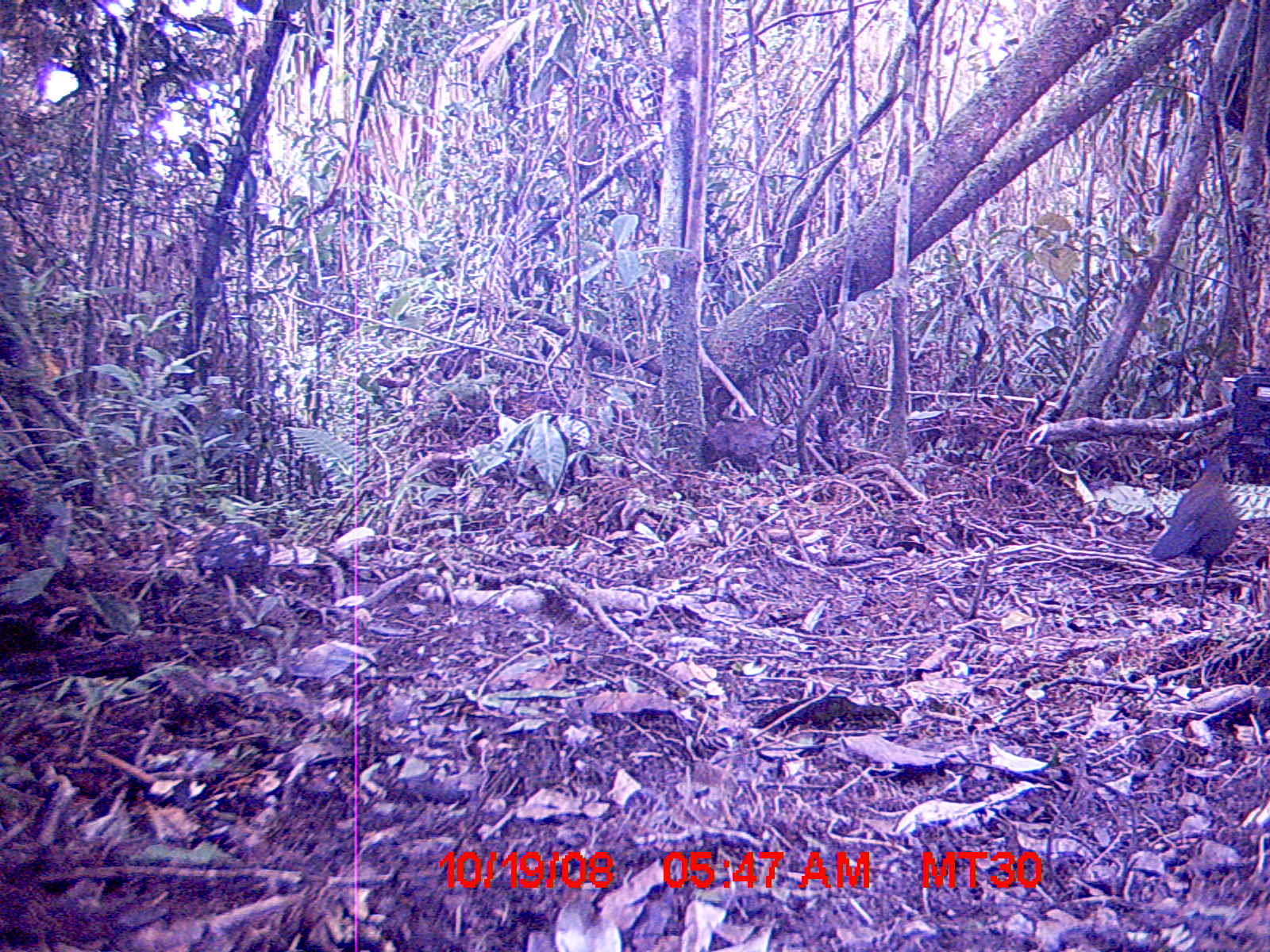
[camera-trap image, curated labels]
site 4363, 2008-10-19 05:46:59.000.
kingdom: Animalia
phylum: Chordata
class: Aves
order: Cuculiformes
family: Cuculidae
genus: Coua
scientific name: Coua serriana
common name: red-breasted coua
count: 1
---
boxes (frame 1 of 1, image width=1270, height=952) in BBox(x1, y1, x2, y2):
coua serriana: BBox(1148, 461, 1240, 608)